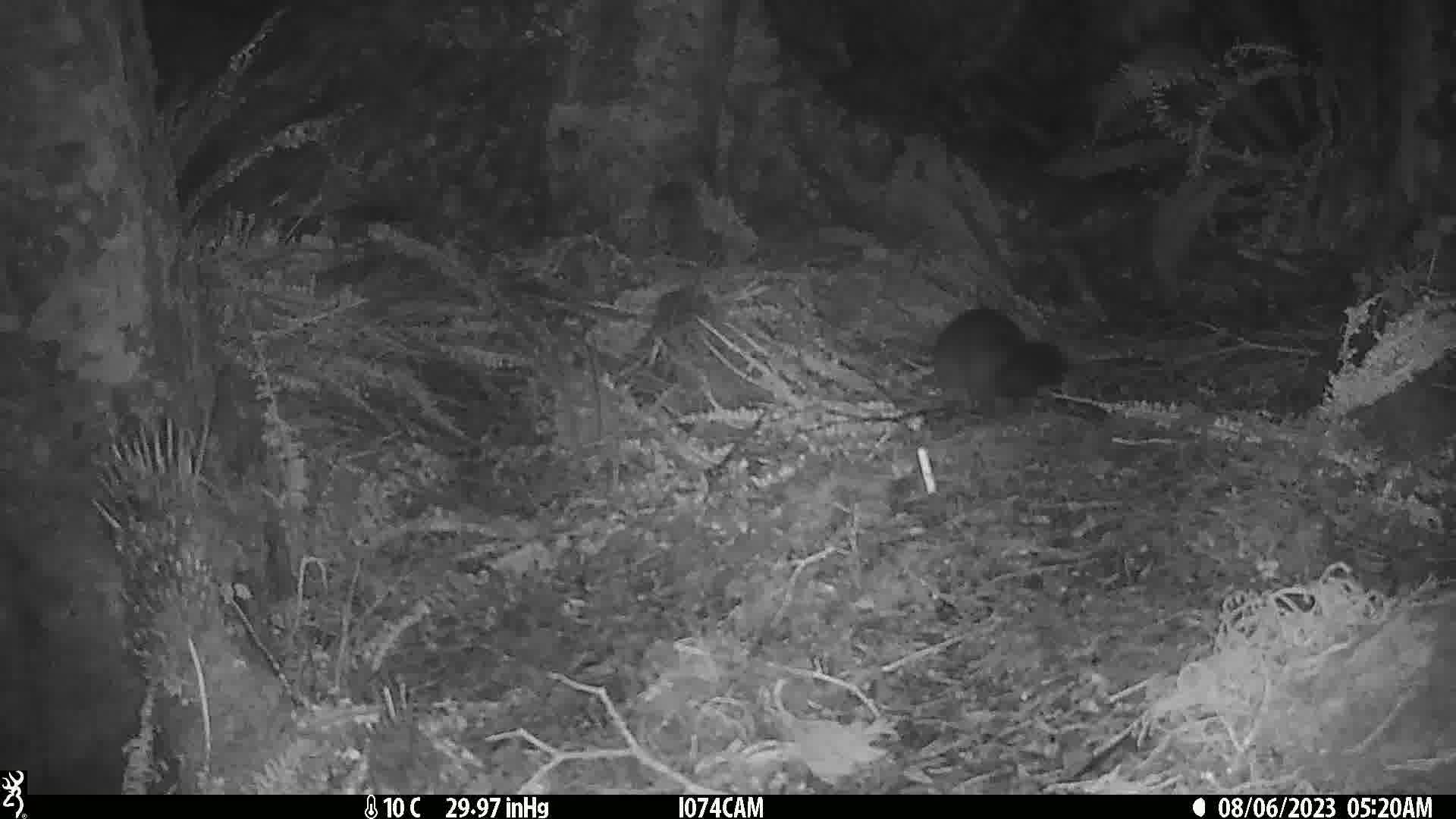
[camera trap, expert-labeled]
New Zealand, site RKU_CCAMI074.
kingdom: Animalia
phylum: Chordata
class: Mammalia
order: Diprotodontia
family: Phalangeridae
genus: Trichosurus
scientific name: Trichosurus vulpecula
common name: common brushtail possum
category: possum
Possum (common brushtail possum) (Trichosurus vulpecula).